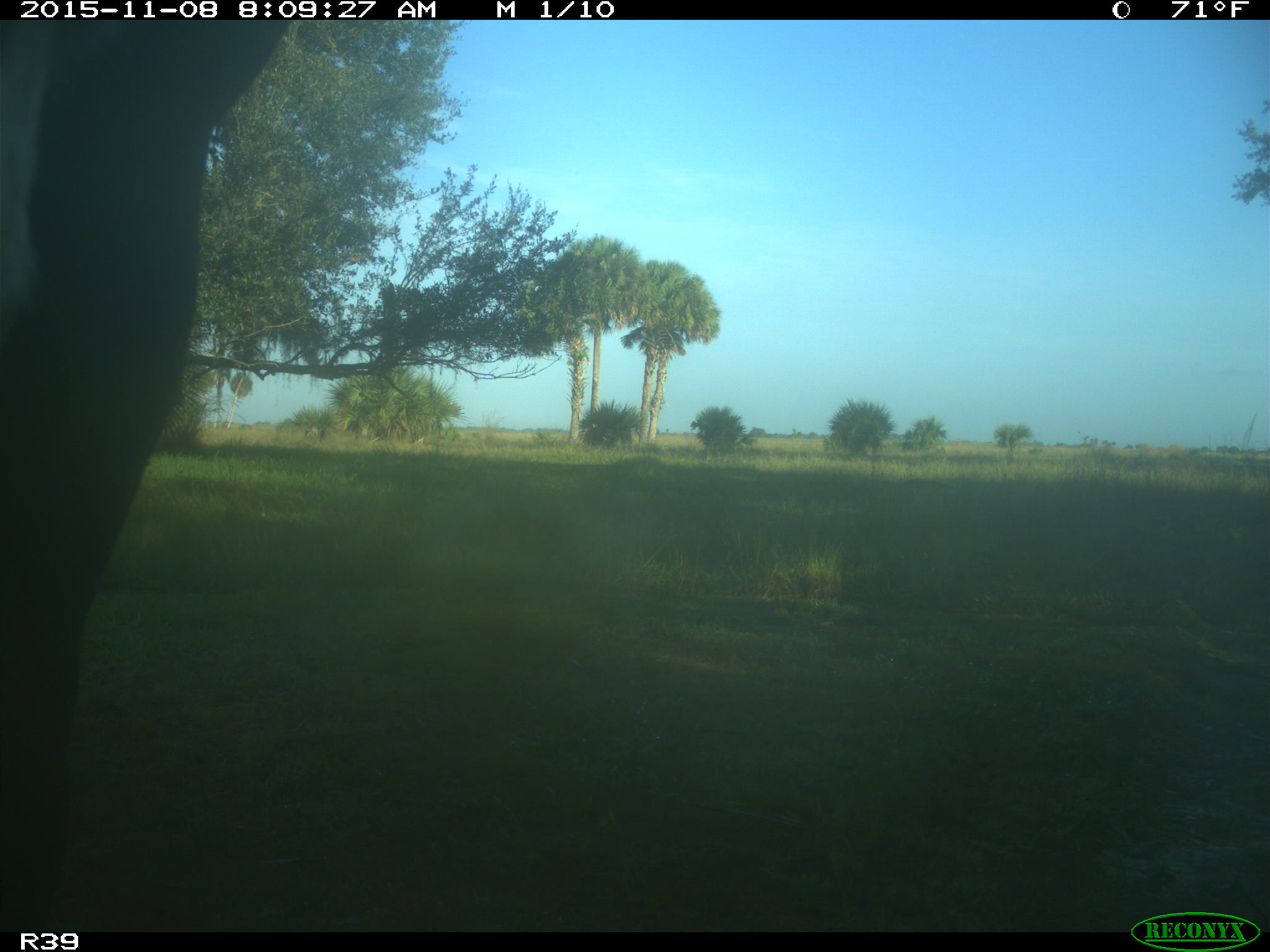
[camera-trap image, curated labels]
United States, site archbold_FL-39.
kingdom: Animalia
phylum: Chordata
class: Mammalia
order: Artiodactyla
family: Bovidae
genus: Bos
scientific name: Bos taurus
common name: domestic cow